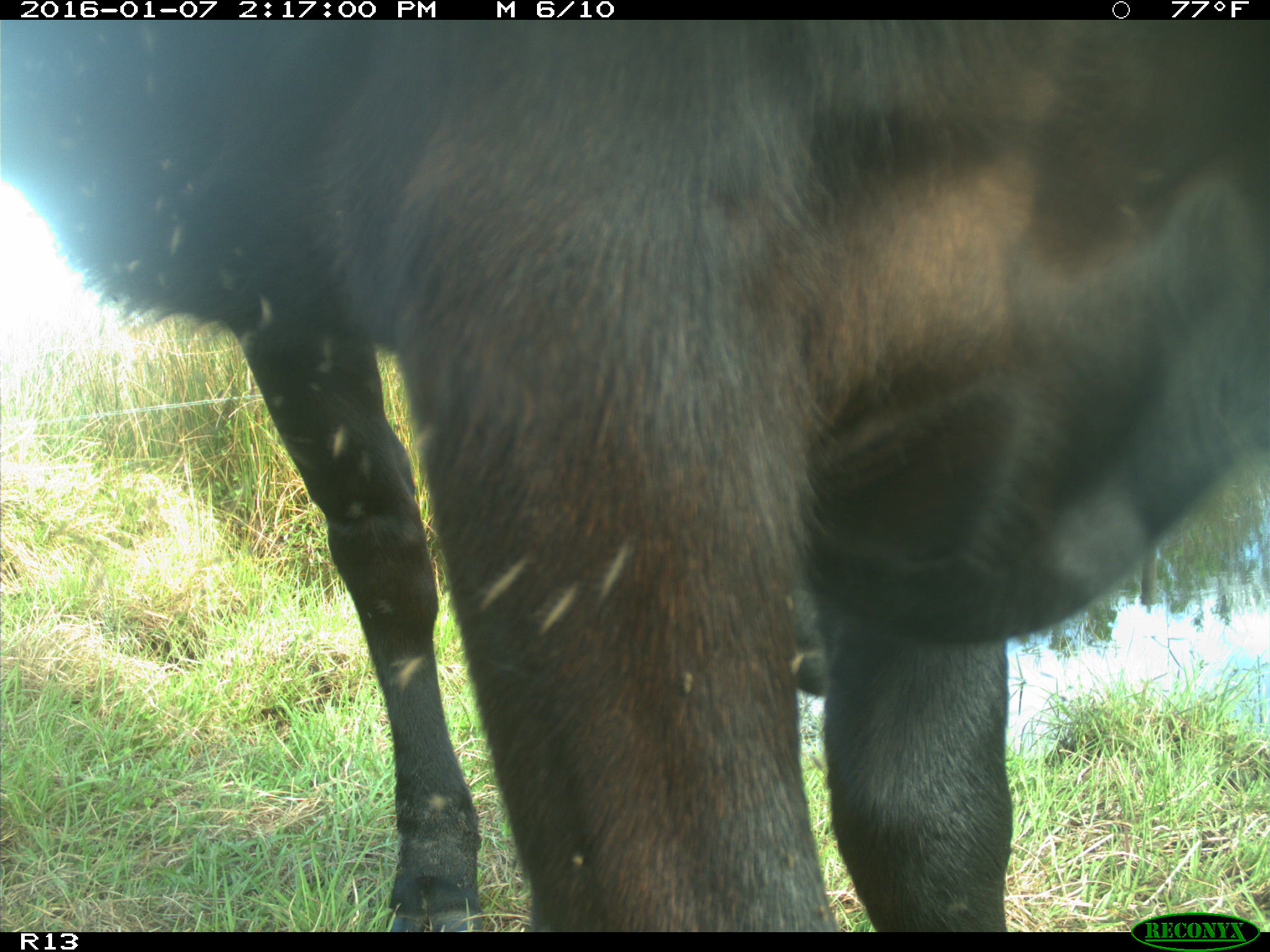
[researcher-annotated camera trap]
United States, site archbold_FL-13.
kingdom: Animalia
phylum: Chordata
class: Mammalia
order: Artiodactyla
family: Bovidae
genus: Bos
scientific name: Bos taurus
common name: domestic cow